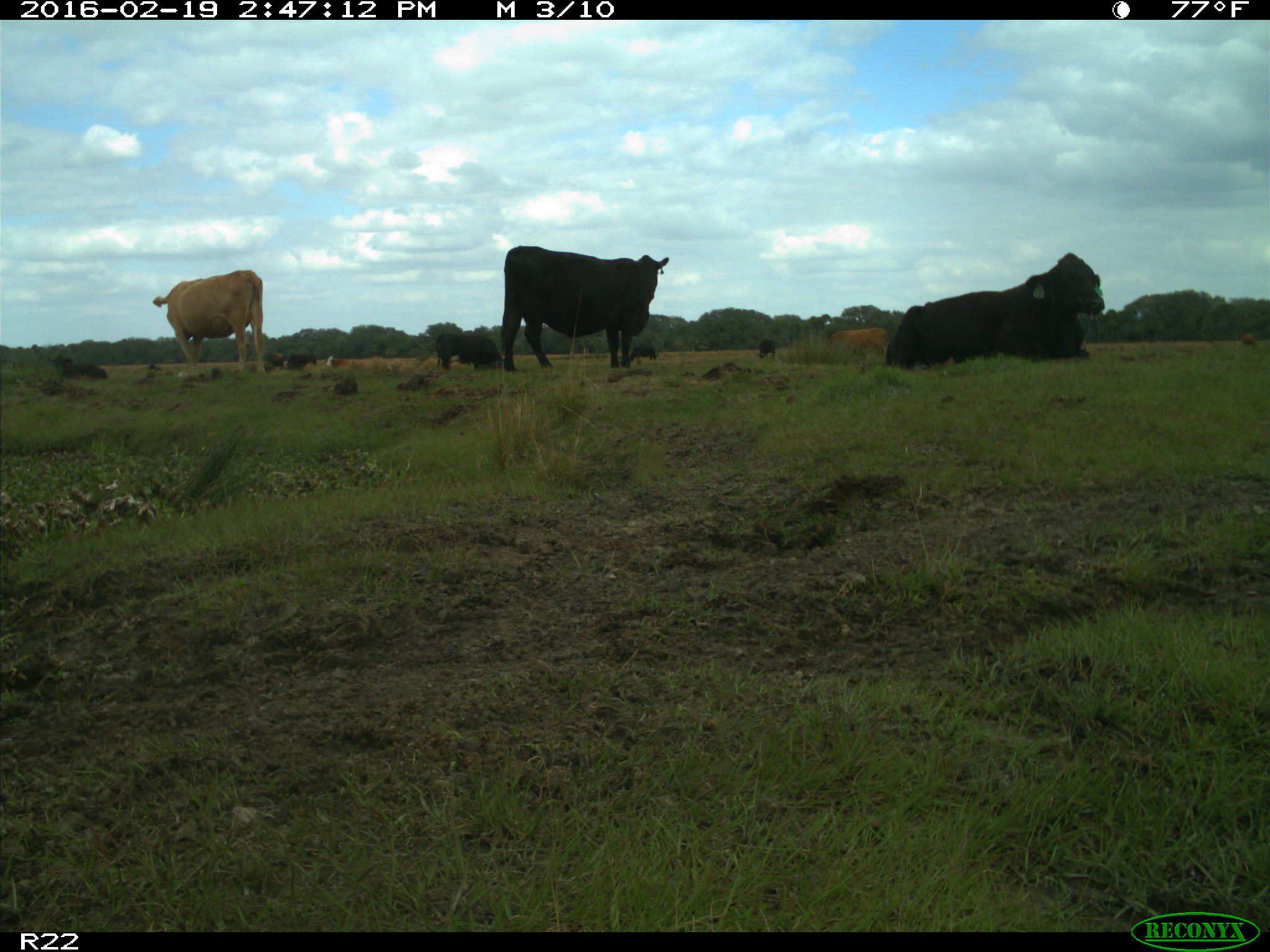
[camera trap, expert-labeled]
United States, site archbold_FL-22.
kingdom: Animalia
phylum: Chordata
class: Mammalia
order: Artiodactyla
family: Bovidae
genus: Bos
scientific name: Bos taurus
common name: domestic cow